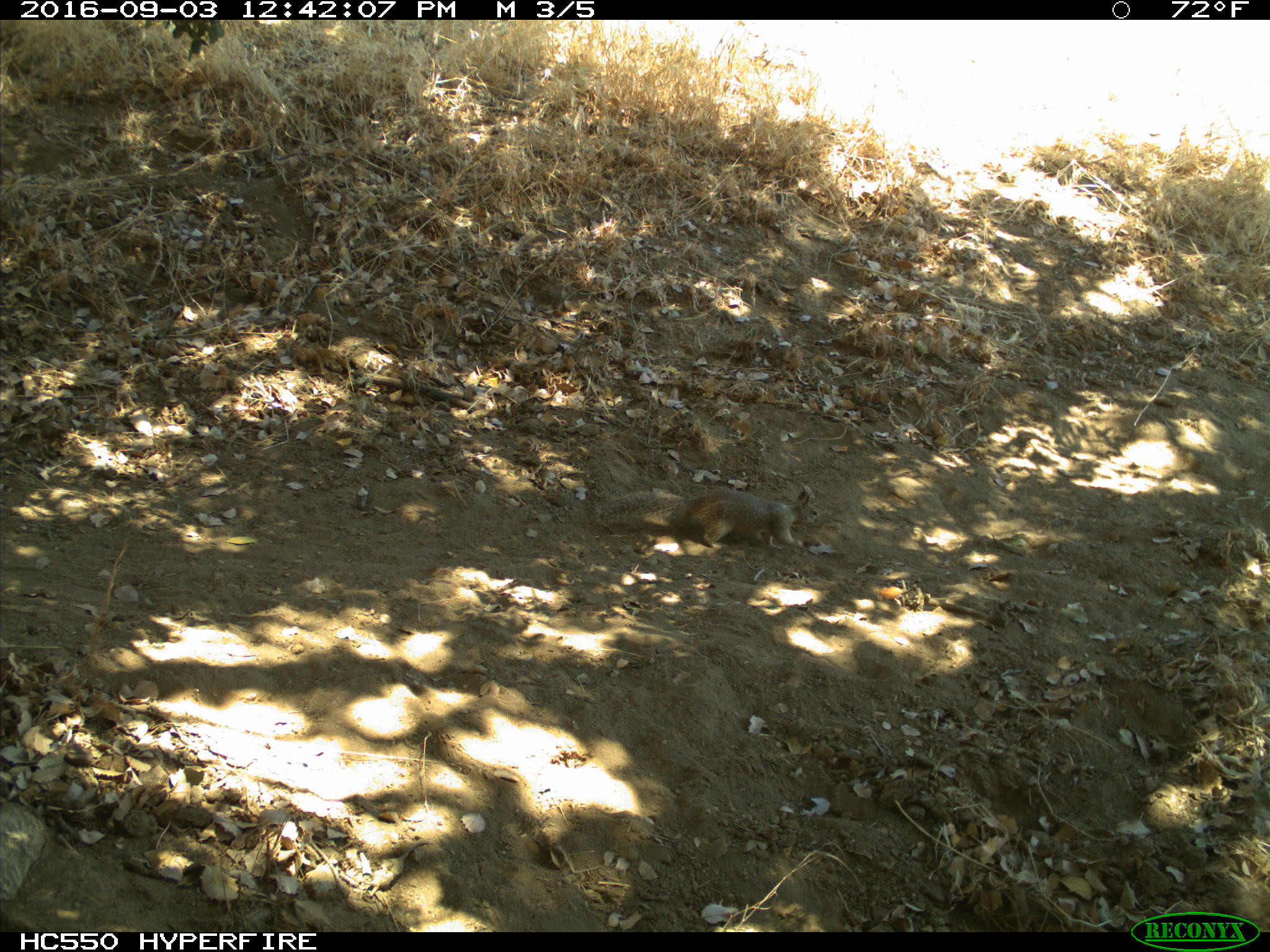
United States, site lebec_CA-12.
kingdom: Animalia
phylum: Chordata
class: Mammalia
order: Rodentia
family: Sciuridae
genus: Otospermophilus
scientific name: Otospermophilus beecheyi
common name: california ground squirrel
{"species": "Otospermophilus beecheyi (california ground squirrel)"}